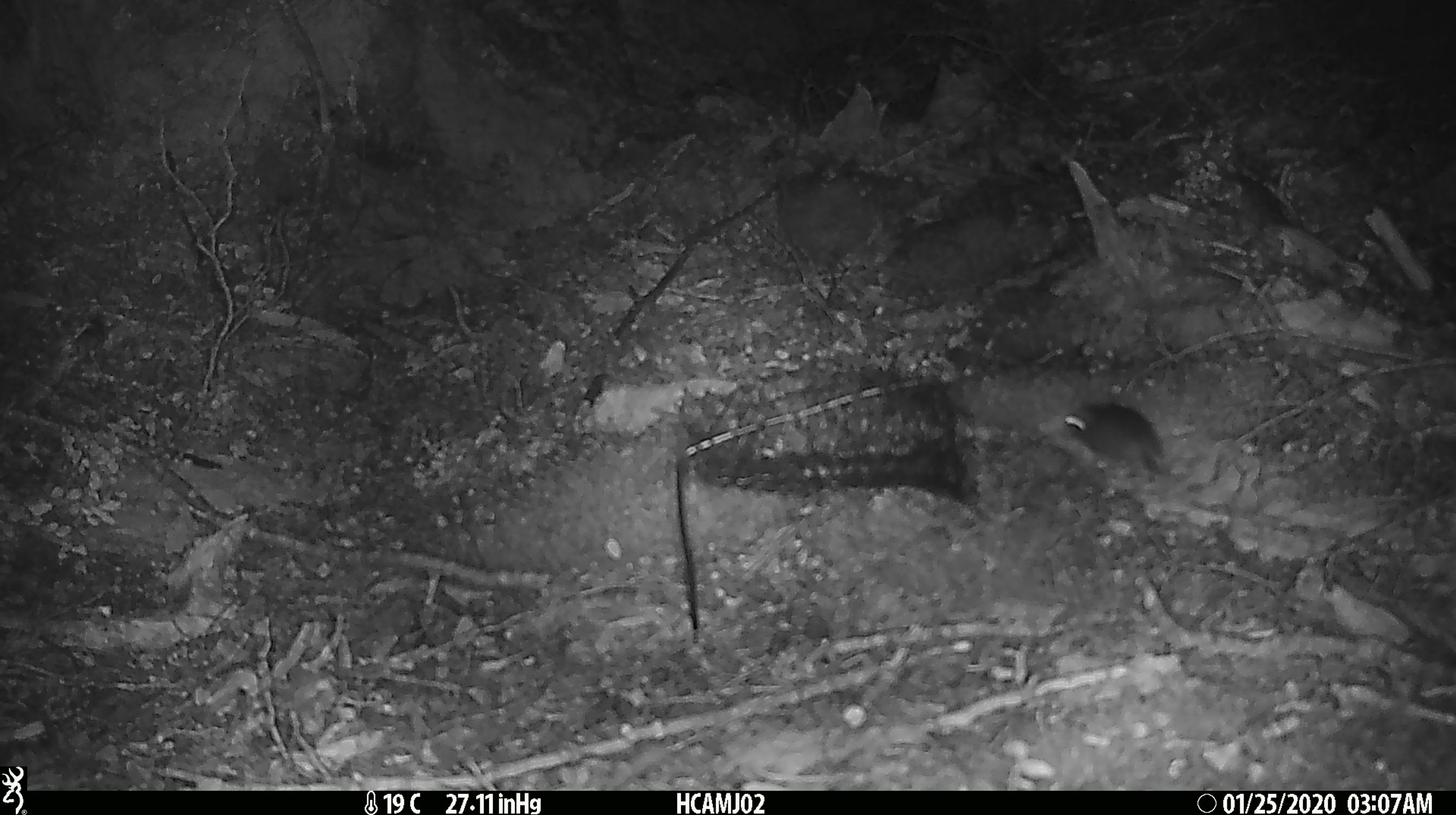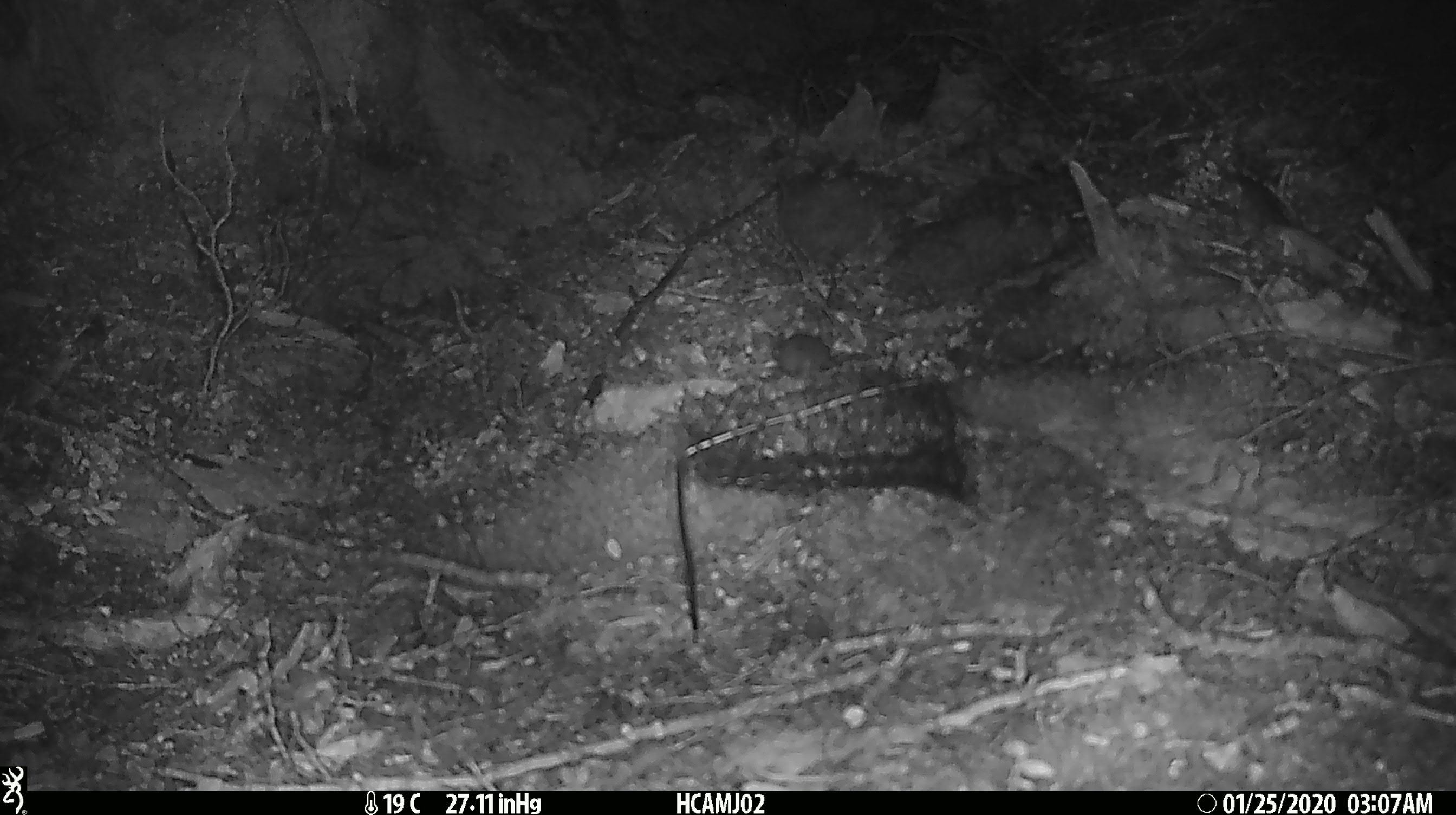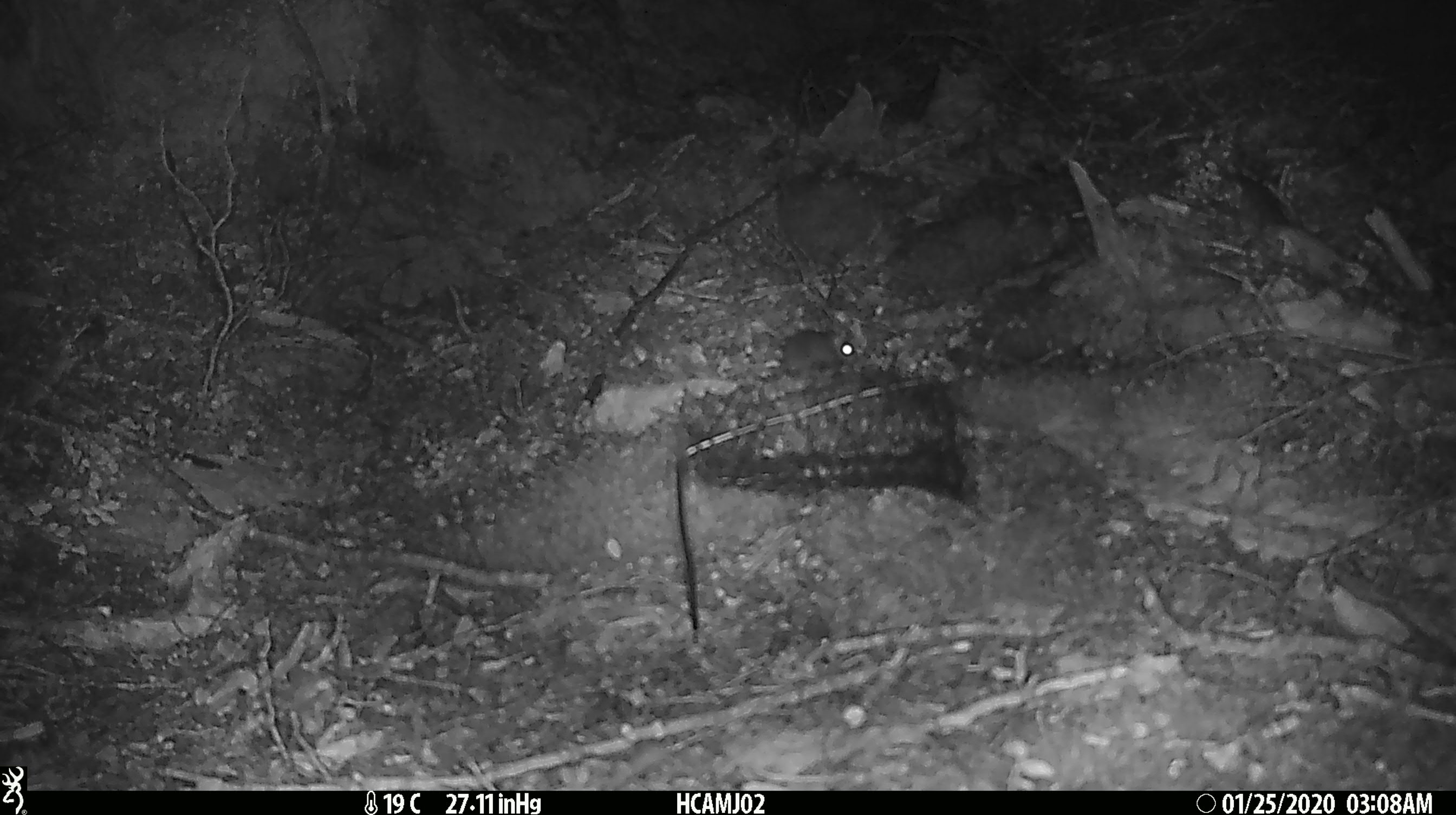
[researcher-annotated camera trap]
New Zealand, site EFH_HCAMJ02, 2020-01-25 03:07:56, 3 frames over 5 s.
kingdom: Animalia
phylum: Chordata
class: Mammalia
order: Rodentia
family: Muridae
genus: Mus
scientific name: Mus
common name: mouse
Mouse (Mus).